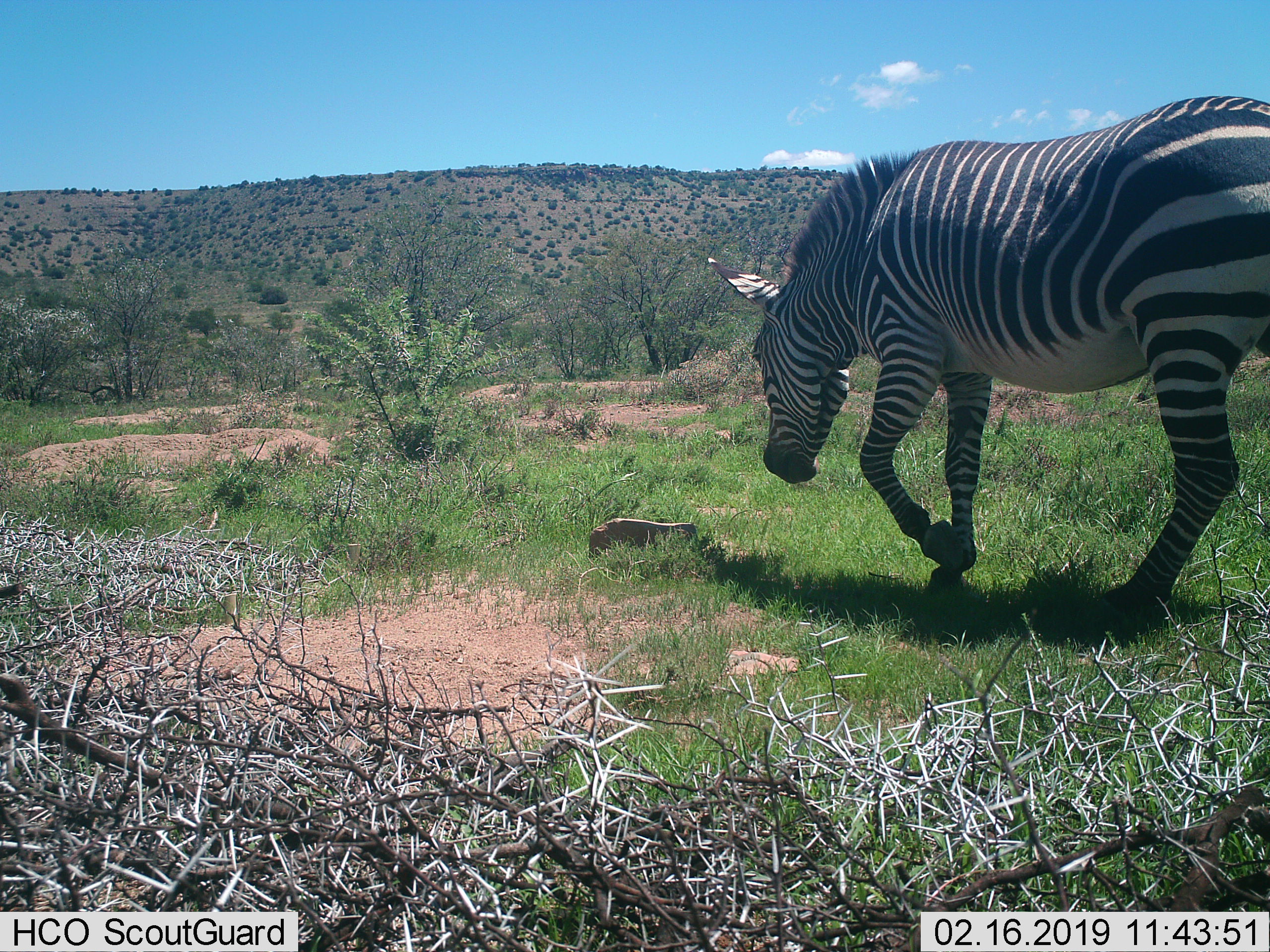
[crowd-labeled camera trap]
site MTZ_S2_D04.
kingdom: Animalia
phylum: Chordata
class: Mammalia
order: Perissodactyla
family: Equidae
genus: Equus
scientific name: Equus zebra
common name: mountain zebra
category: zebramountain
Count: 1.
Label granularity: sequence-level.